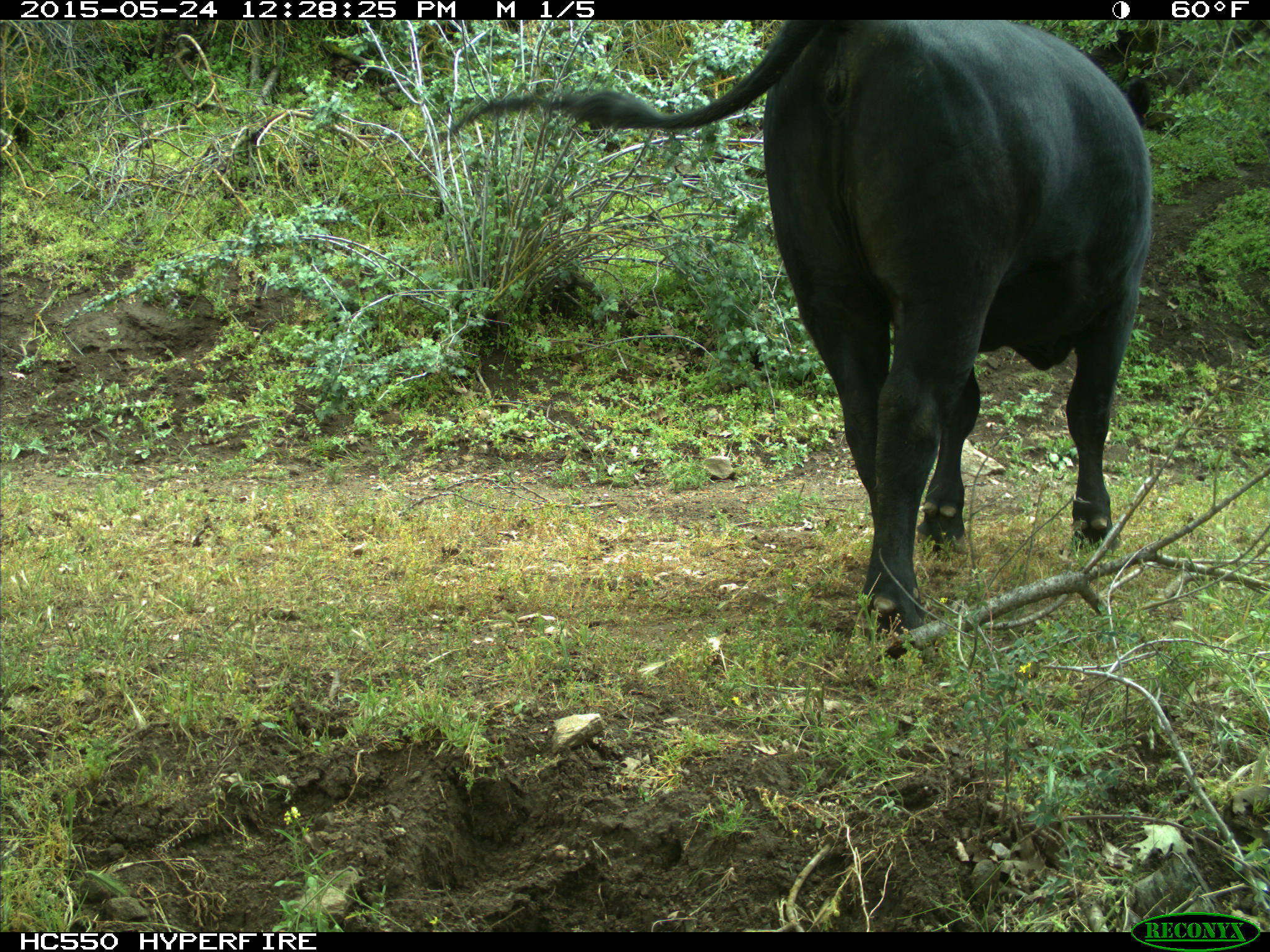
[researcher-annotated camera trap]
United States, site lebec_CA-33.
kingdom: Animalia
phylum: Chordata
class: Mammalia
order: Artiodactyla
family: Bovidae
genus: Bos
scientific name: Bos taurus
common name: domestic cow